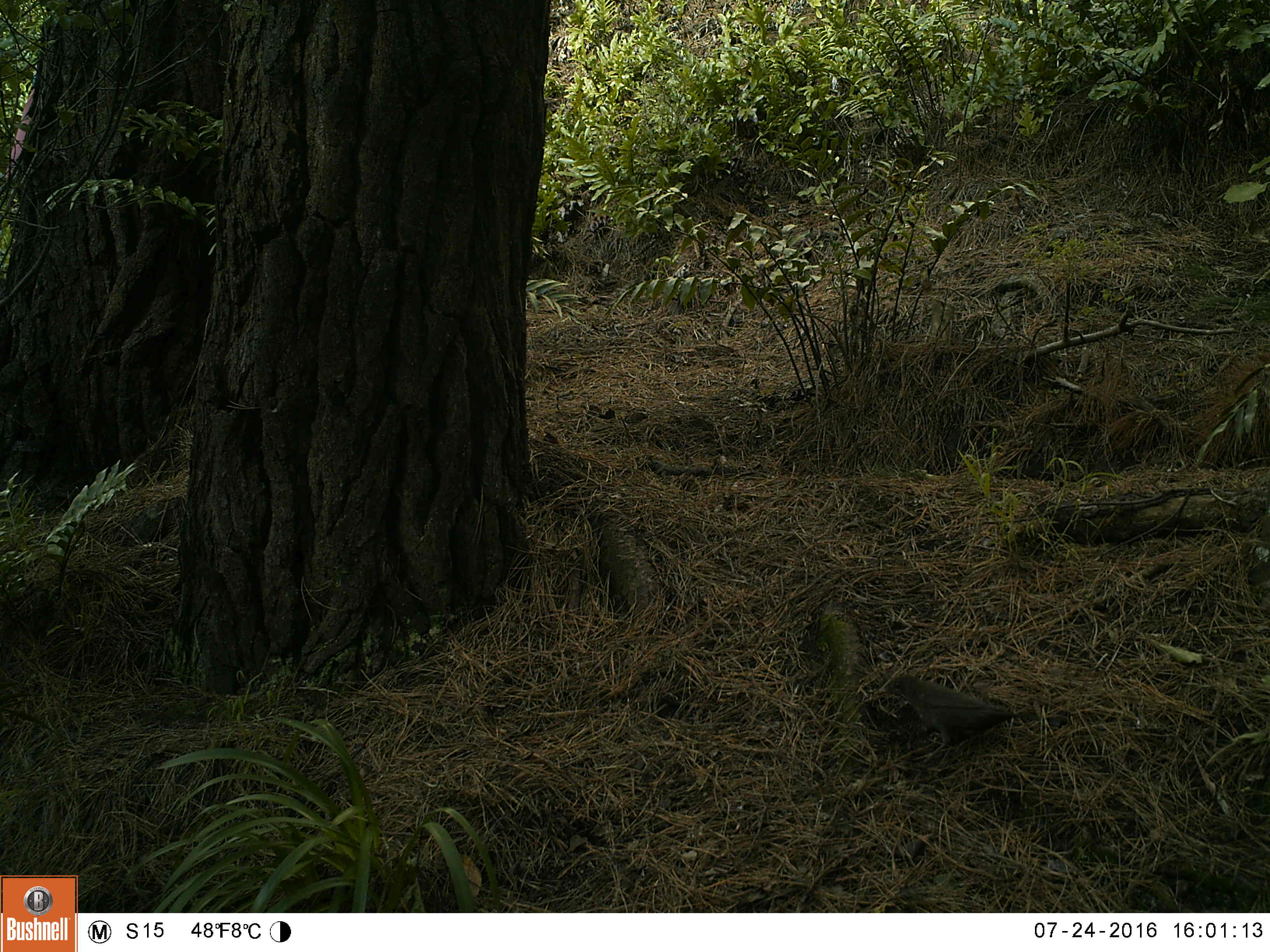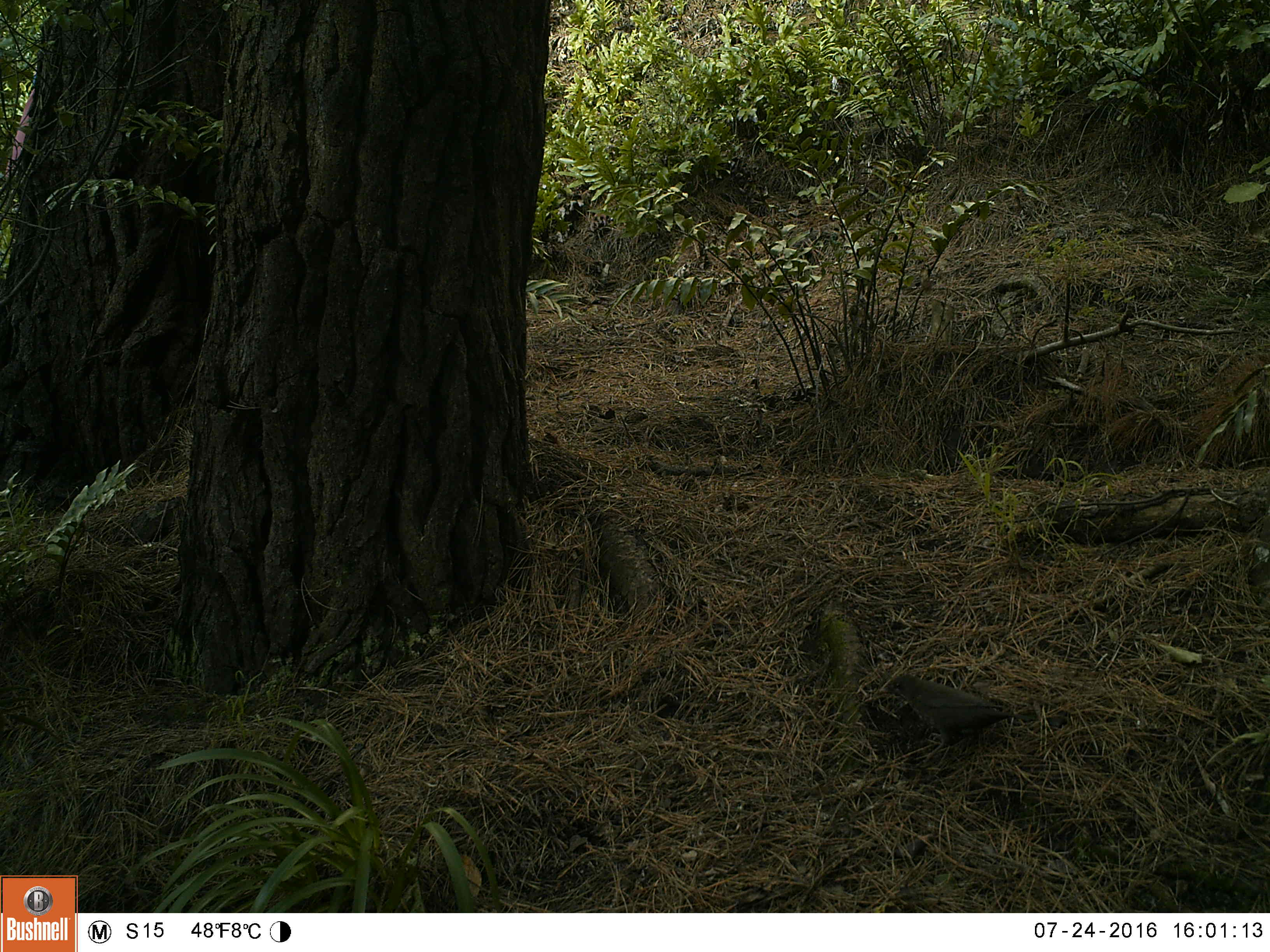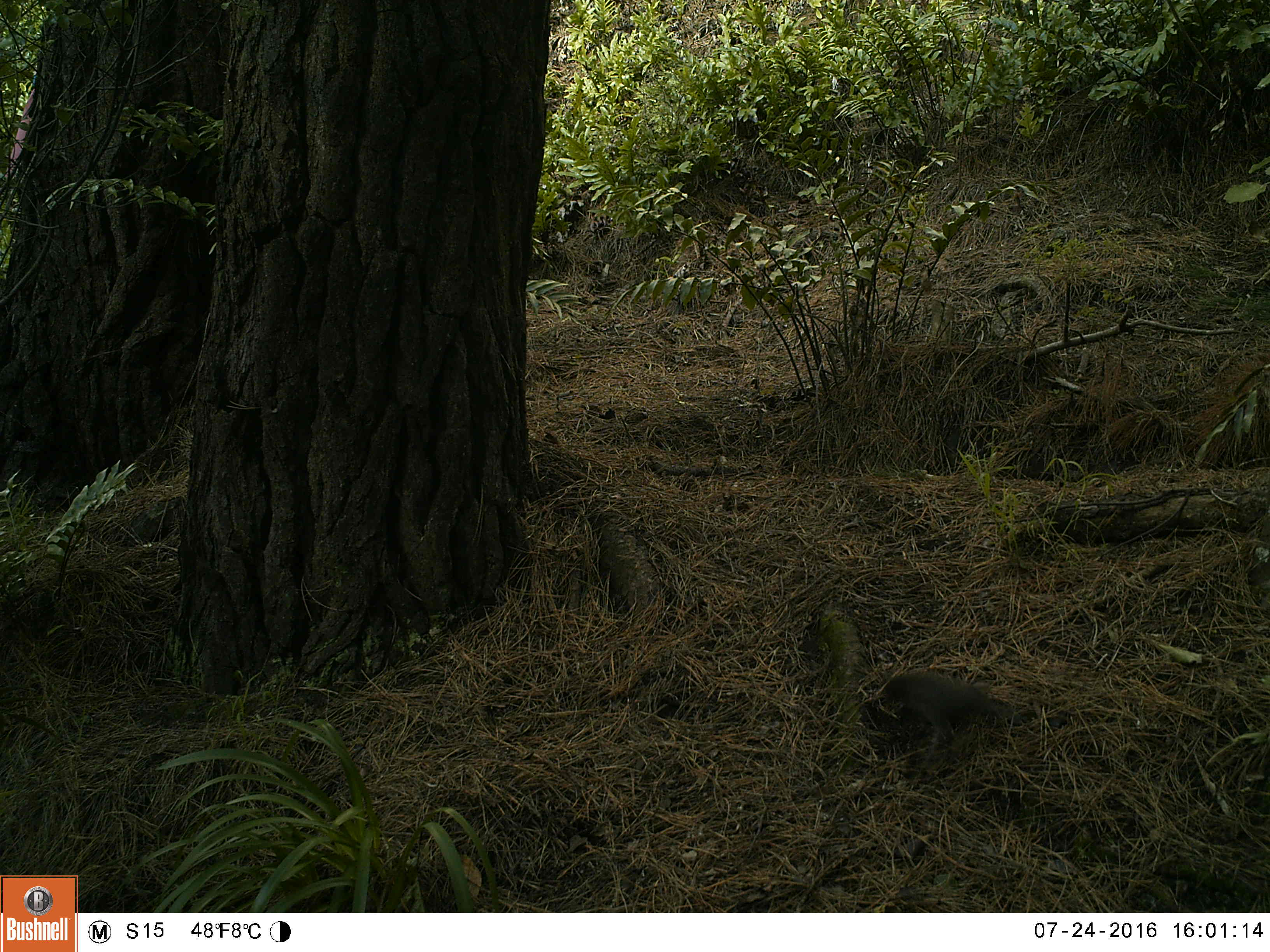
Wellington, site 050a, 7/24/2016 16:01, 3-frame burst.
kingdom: Animalia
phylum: Chordata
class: Aves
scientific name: Aves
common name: bird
Bird (Aves).